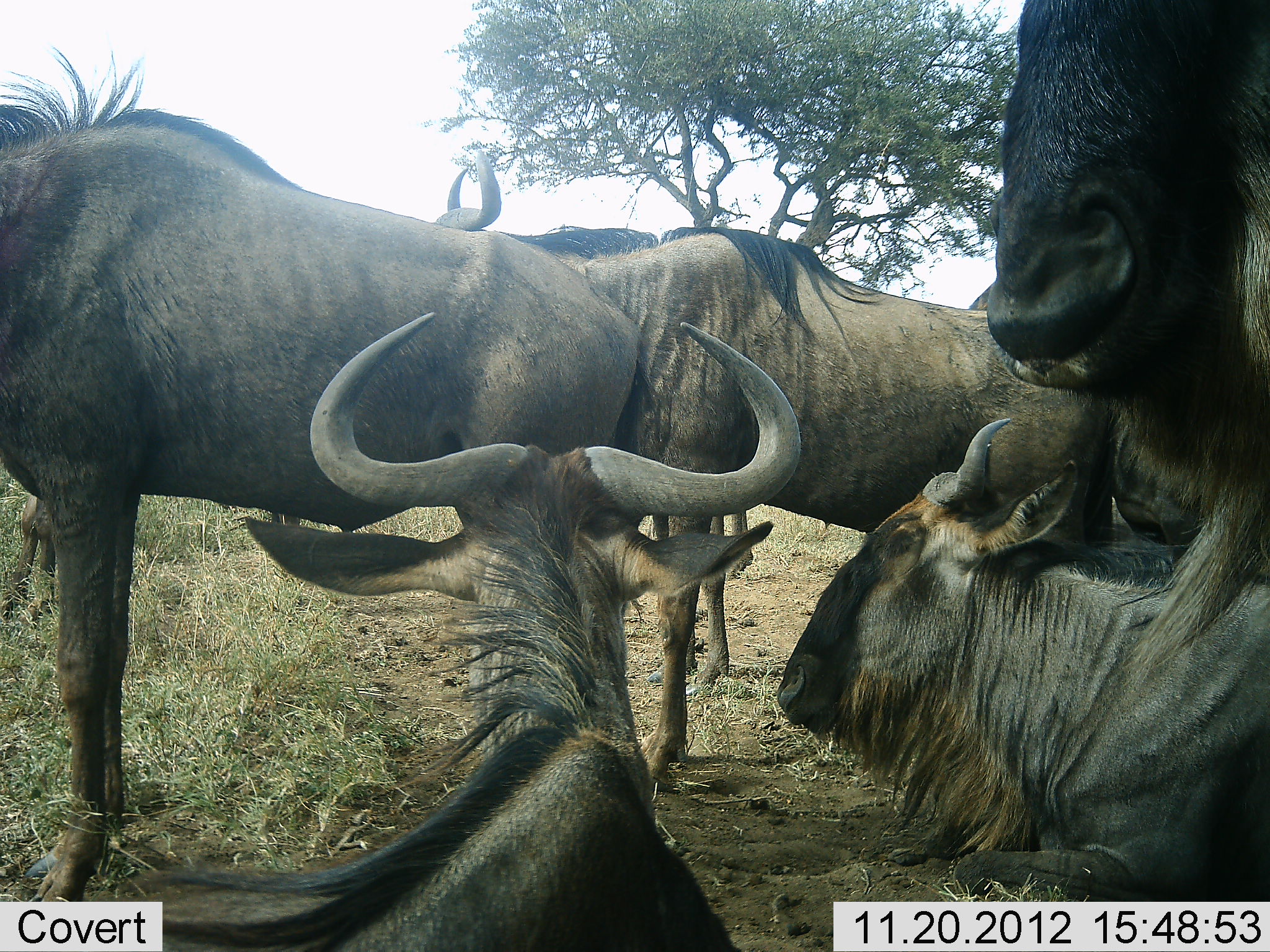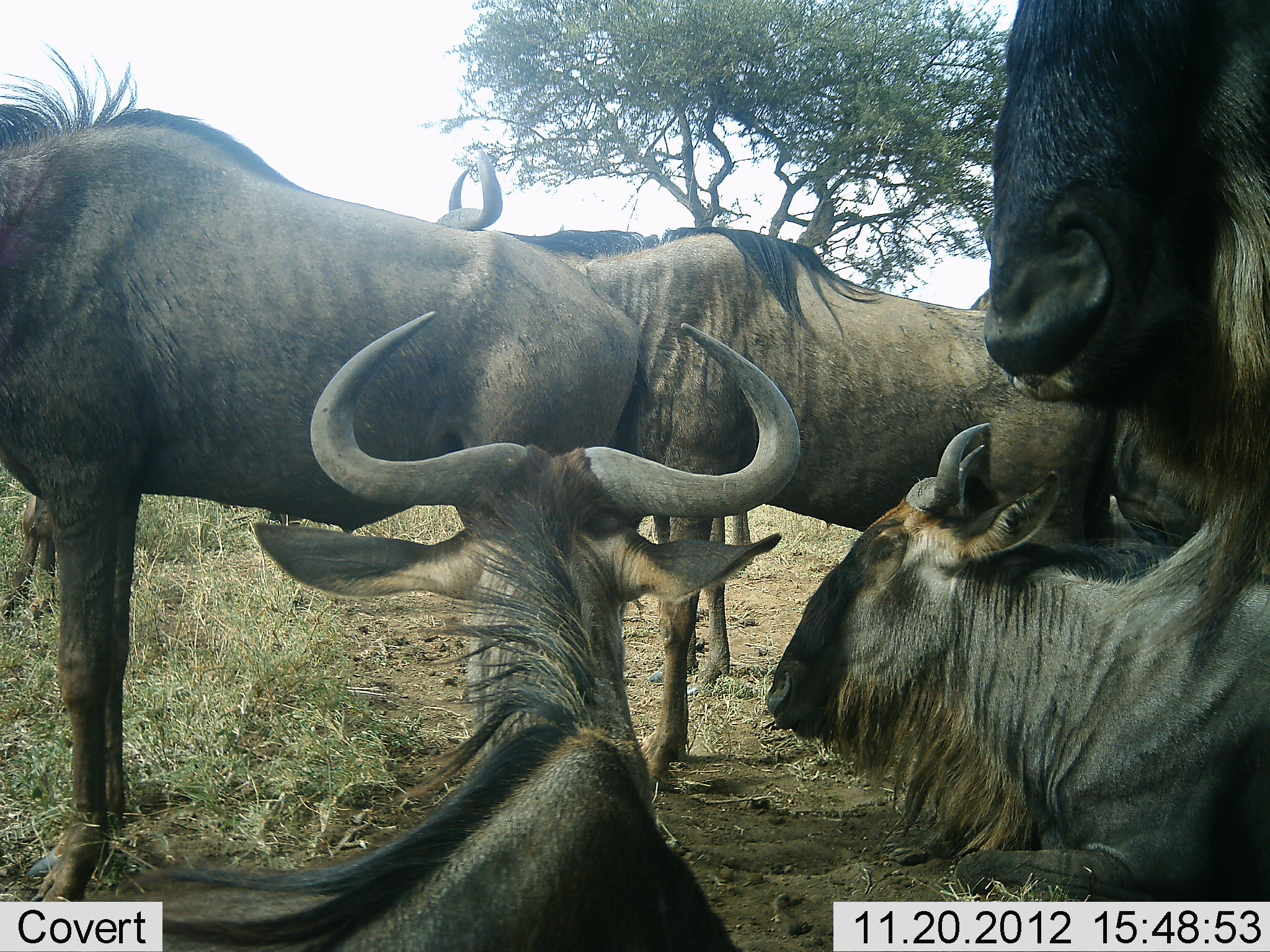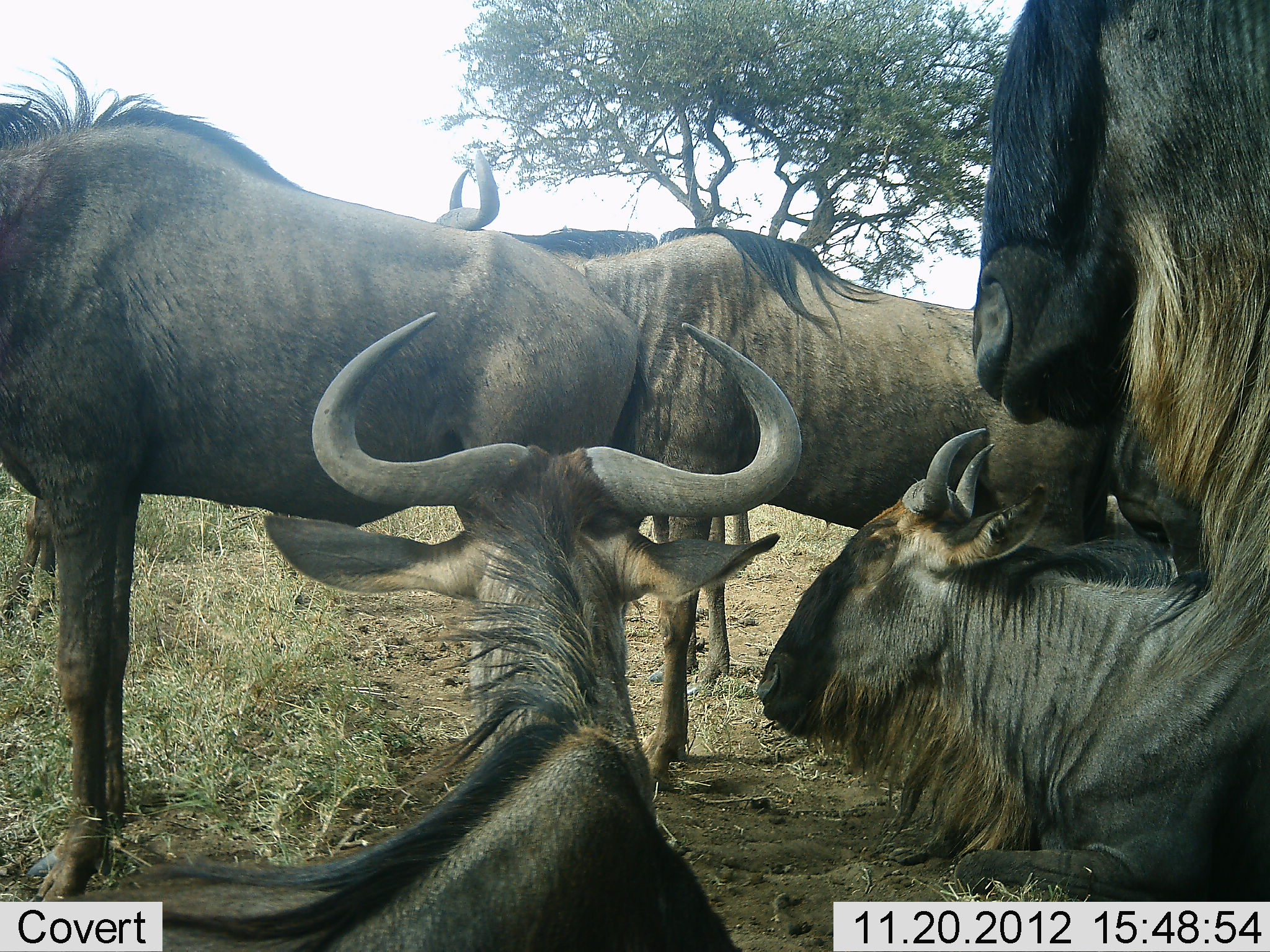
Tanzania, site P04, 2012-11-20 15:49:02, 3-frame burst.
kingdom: Animalia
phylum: Chordata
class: Mammalia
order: Artiodactyla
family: Bovidae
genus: Connochaetes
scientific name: Connochaetes taurinus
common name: blue wildebeest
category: wildebeest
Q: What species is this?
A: Wildebeest (blue wildebeest) (Connochaetes taurinus).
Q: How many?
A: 6.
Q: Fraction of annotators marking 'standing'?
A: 90%.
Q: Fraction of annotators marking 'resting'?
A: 100%.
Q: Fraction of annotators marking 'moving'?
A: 0%.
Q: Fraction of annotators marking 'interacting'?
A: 10%.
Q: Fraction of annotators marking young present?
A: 0%.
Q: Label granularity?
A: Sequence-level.